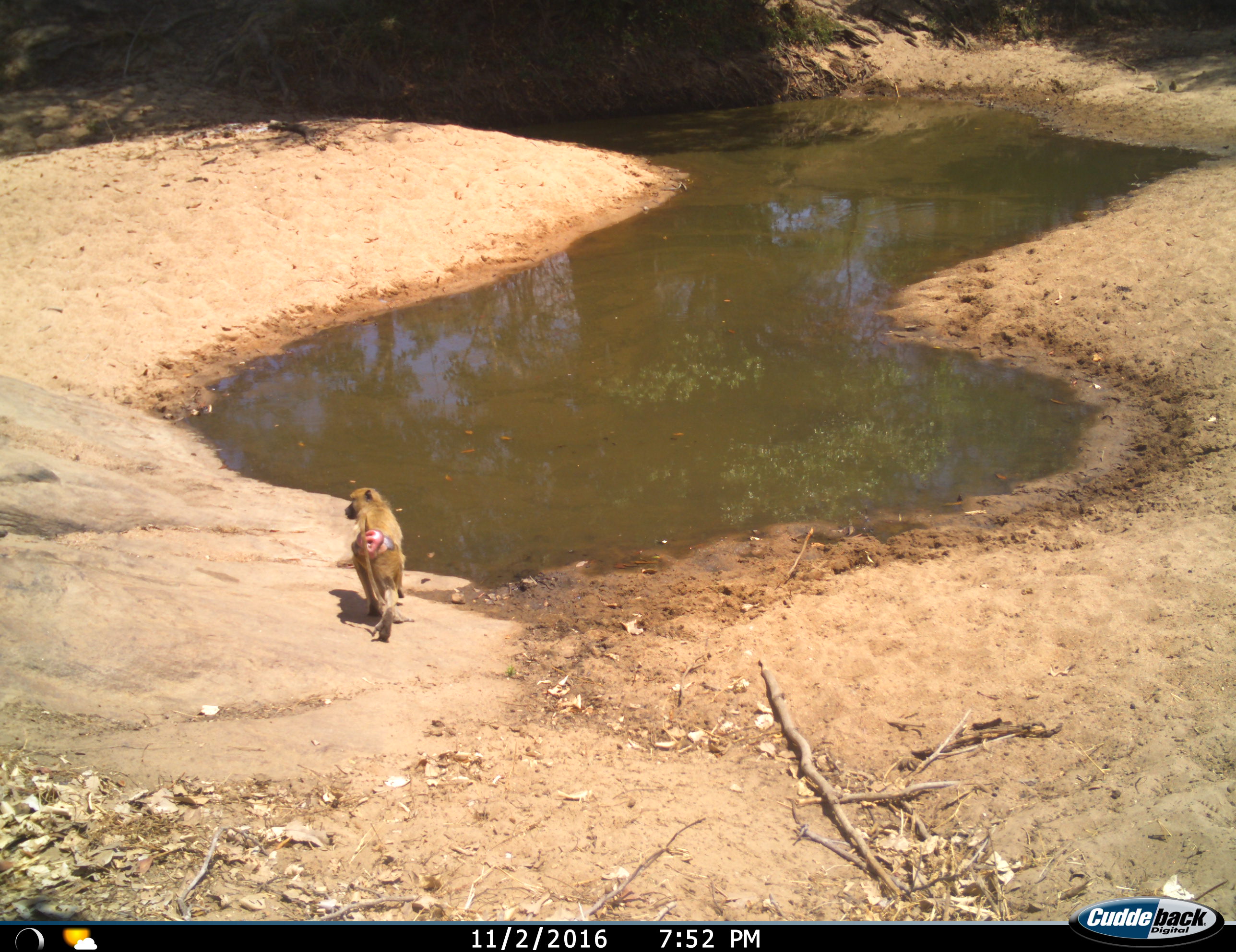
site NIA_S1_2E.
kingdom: Animalia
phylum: Chordata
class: Mammalia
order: Primates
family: Cercopithecidae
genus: Papio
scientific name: Papio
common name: baboon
Baboon (Papio), count 1. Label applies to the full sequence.